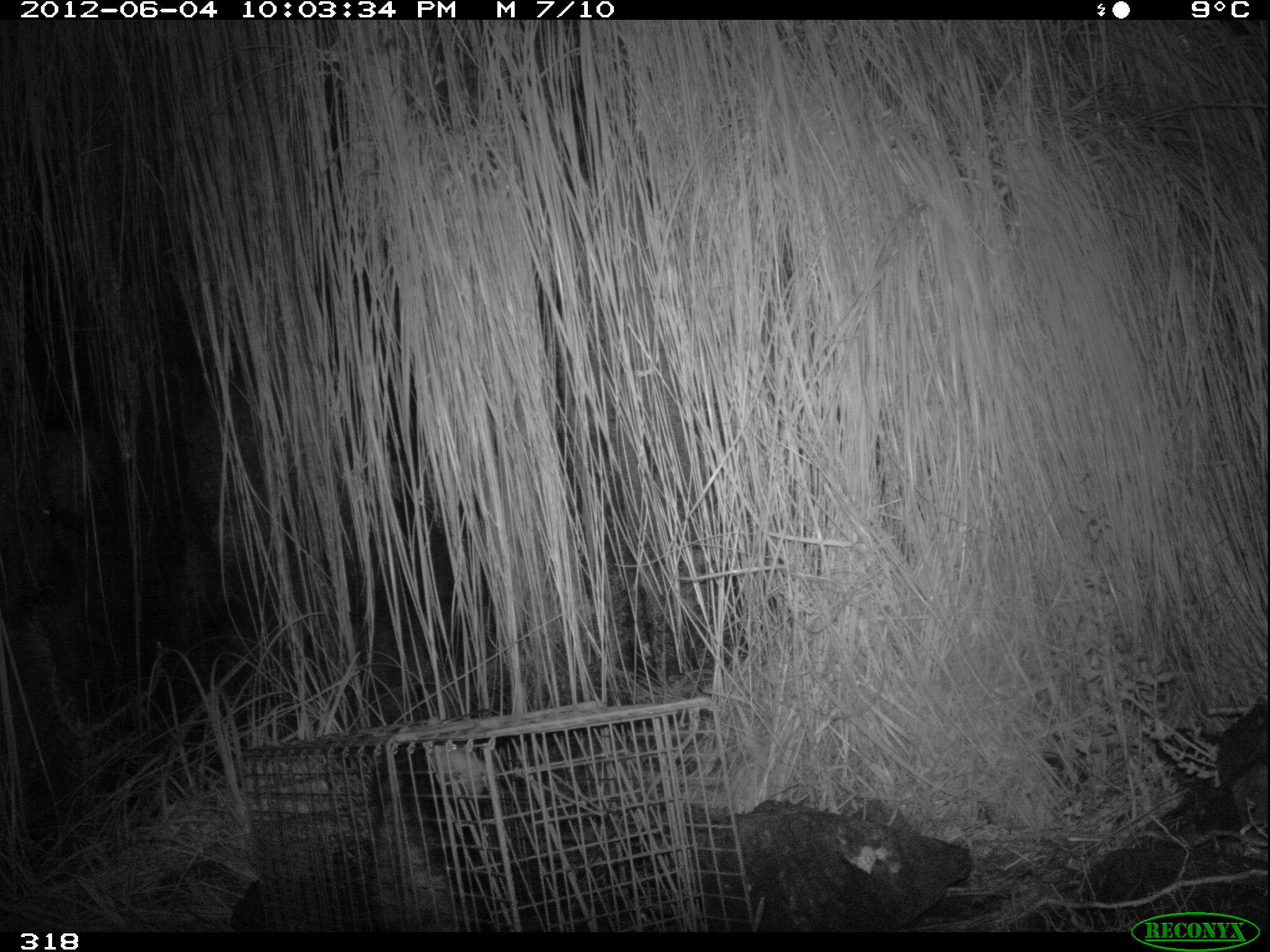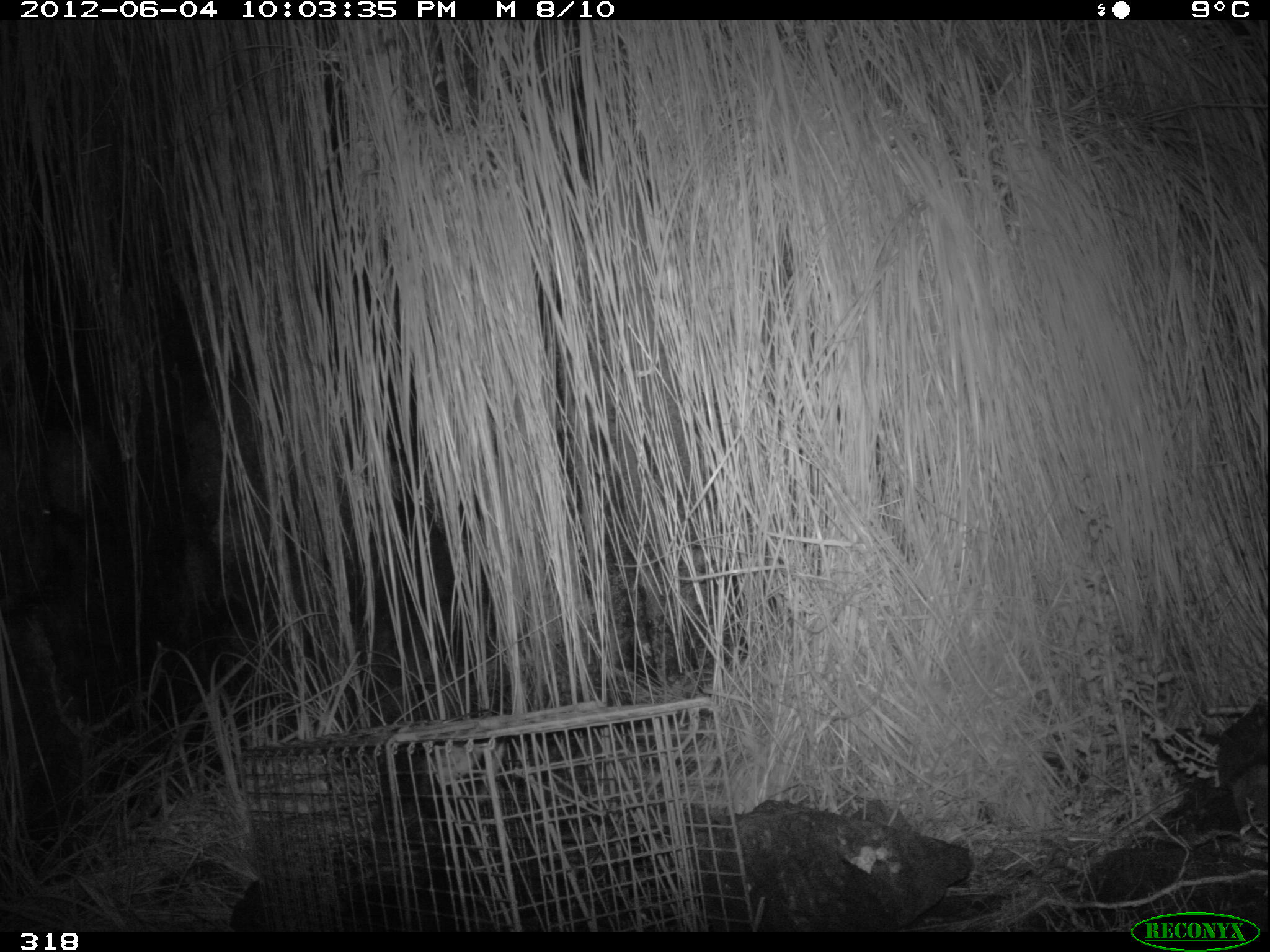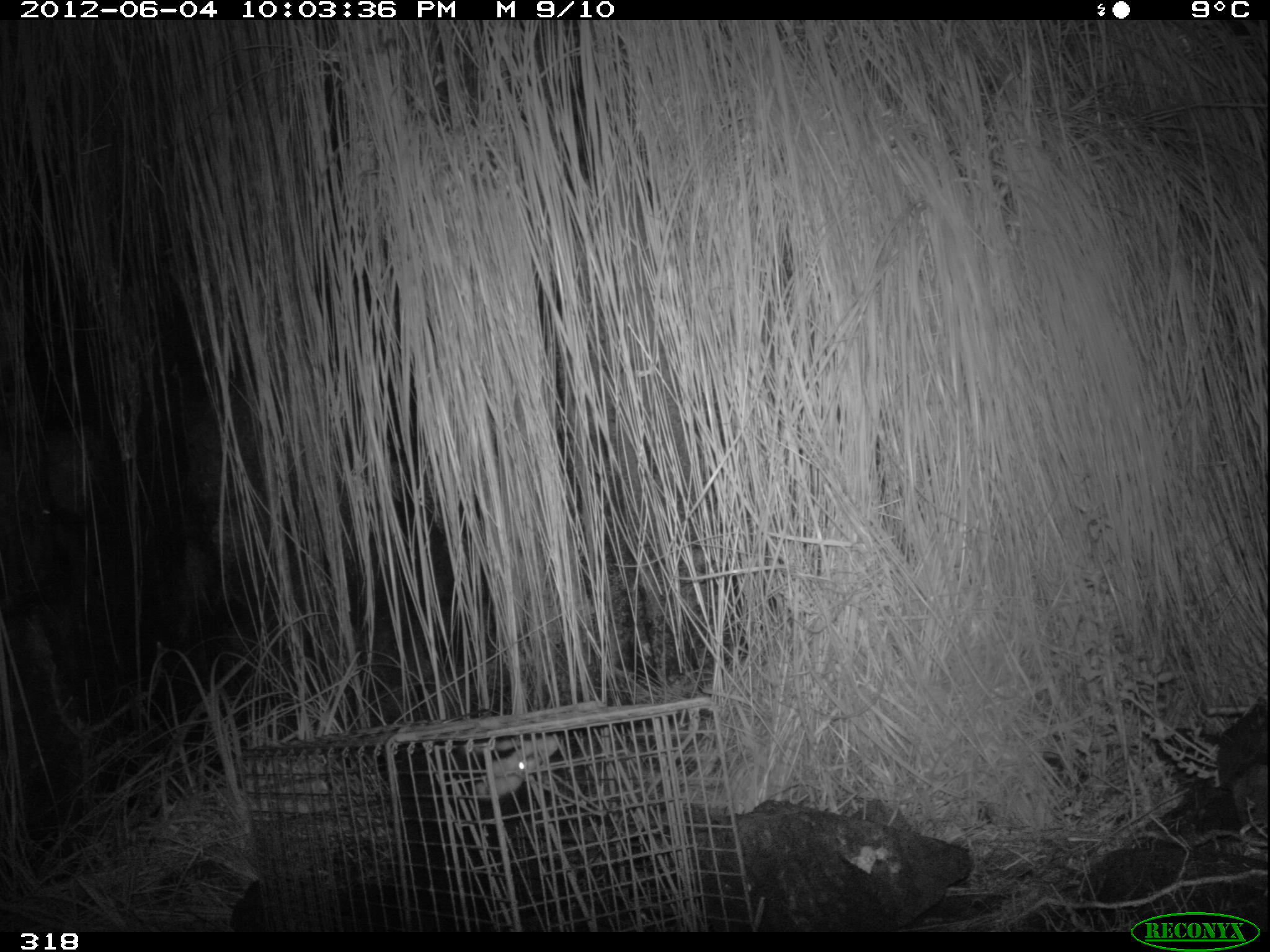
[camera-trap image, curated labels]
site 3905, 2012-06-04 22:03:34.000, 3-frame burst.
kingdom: Animalia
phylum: Chordata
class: Mammalia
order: Didelphimorphia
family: Didelphidae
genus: Didelphis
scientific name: Didelphis pernigra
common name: andean white-eared opossum